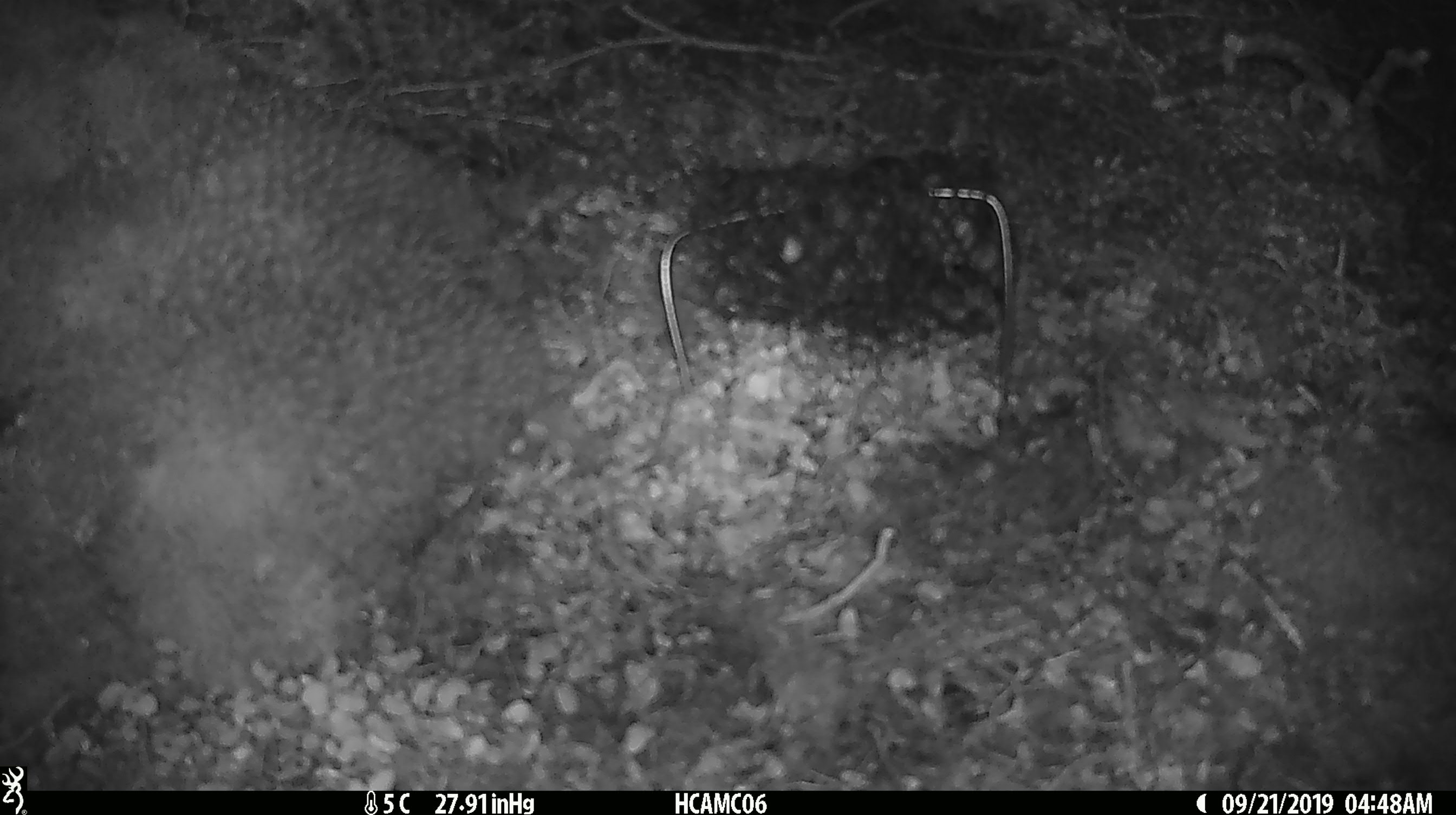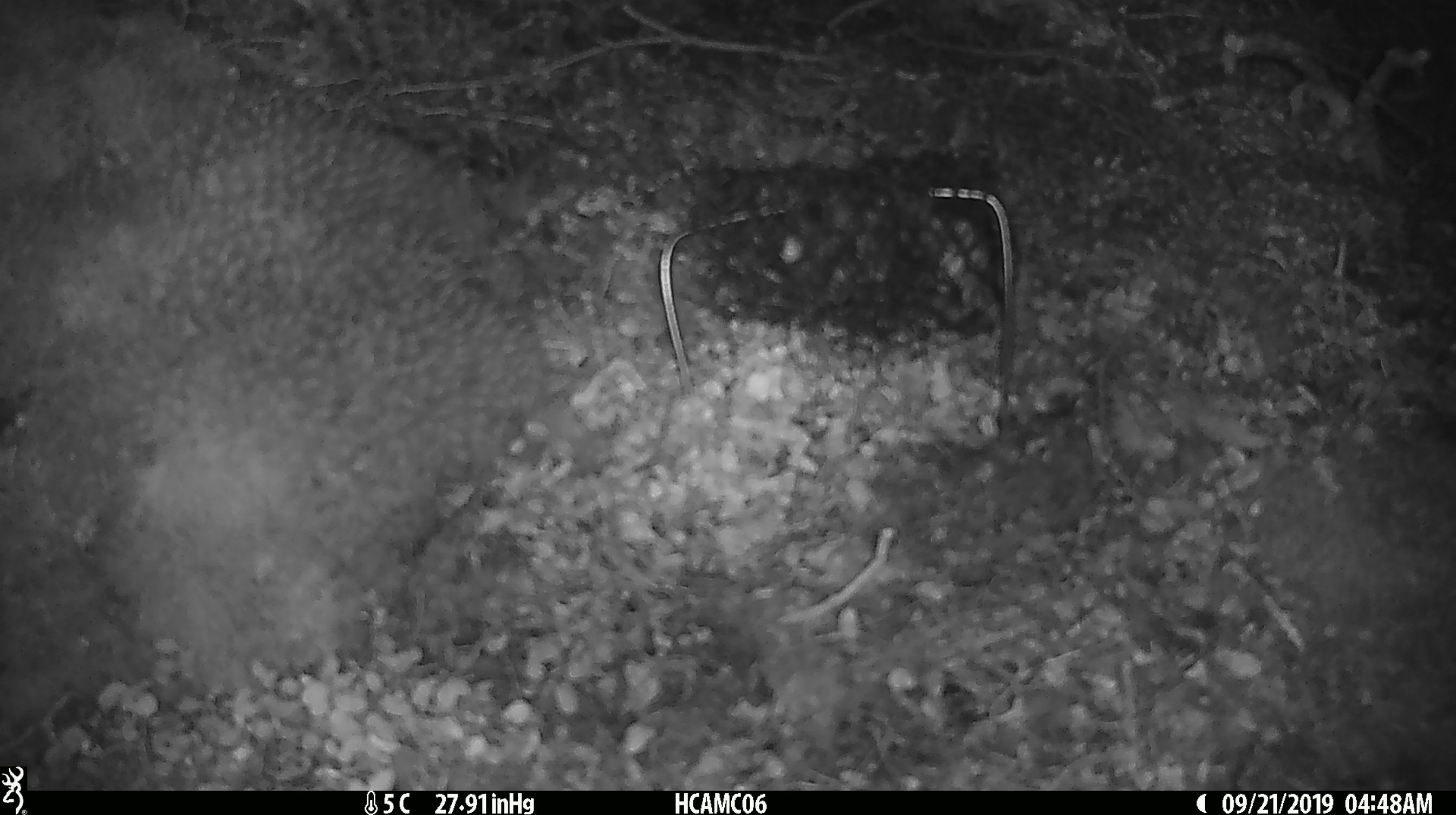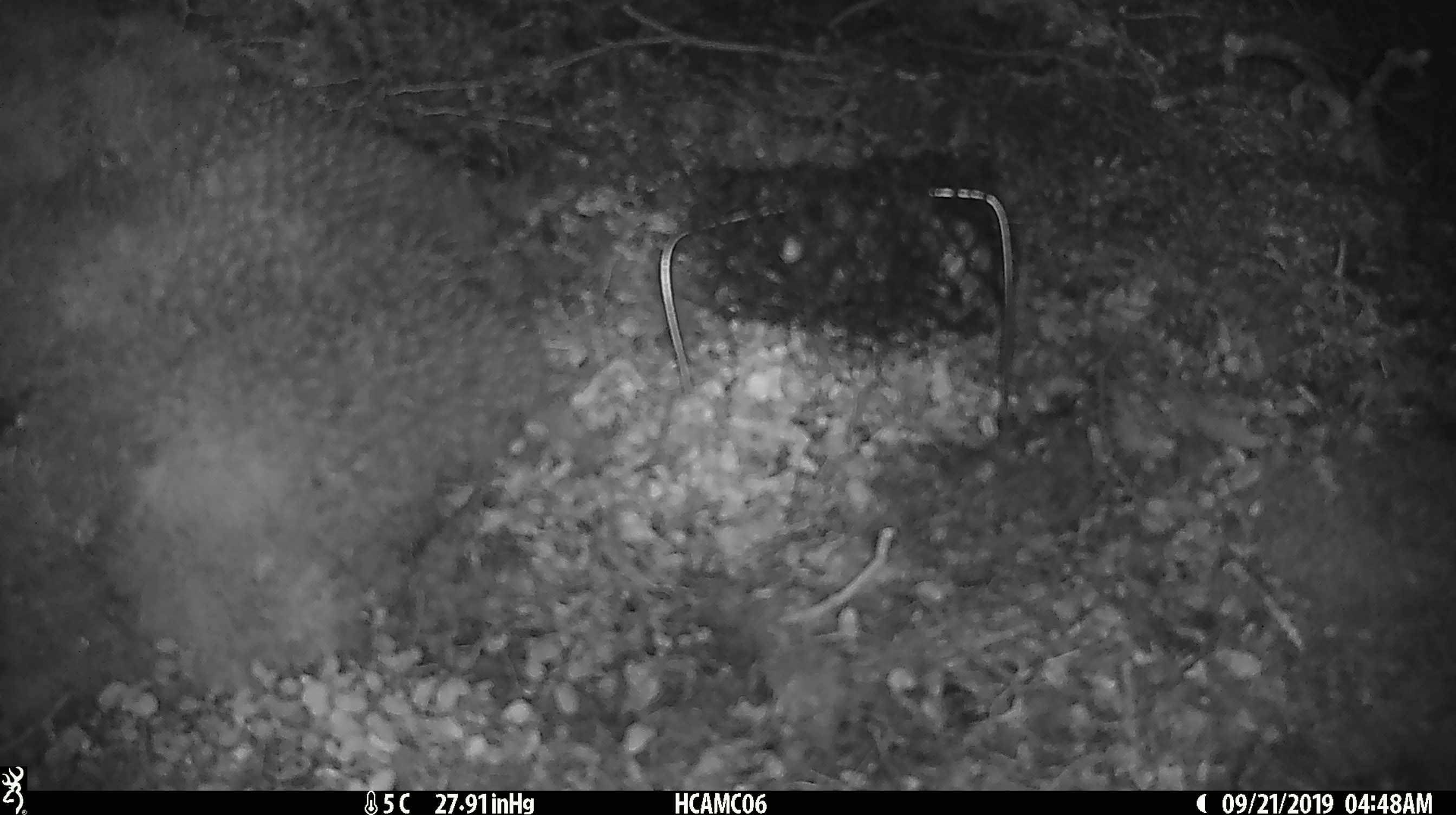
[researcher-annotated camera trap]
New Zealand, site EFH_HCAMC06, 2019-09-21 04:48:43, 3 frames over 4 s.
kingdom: Animalia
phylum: Chordata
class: Mammalia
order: Rodentia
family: Muridae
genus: Mus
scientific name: Mus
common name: mouse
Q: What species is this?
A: Mouse (Mus).